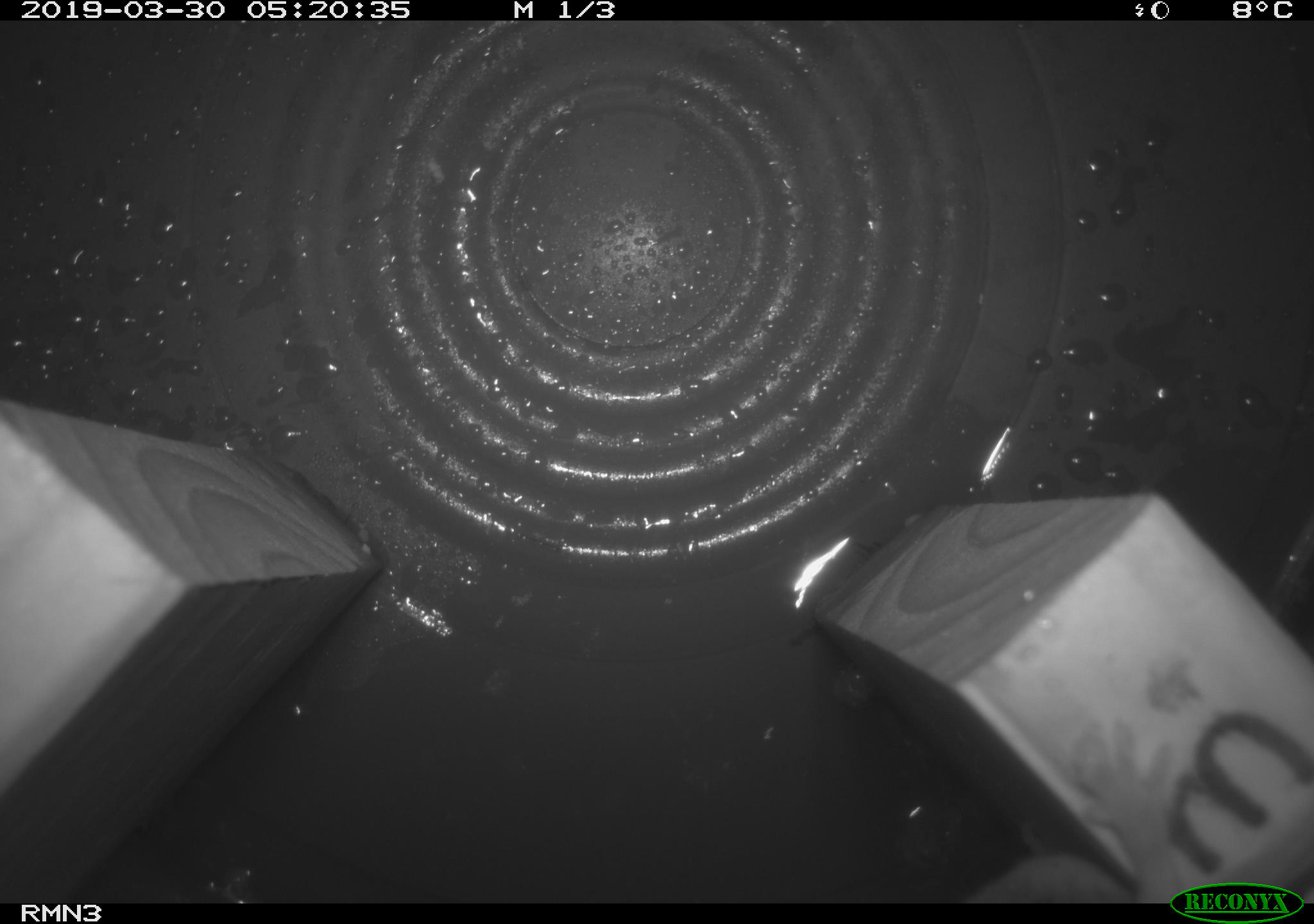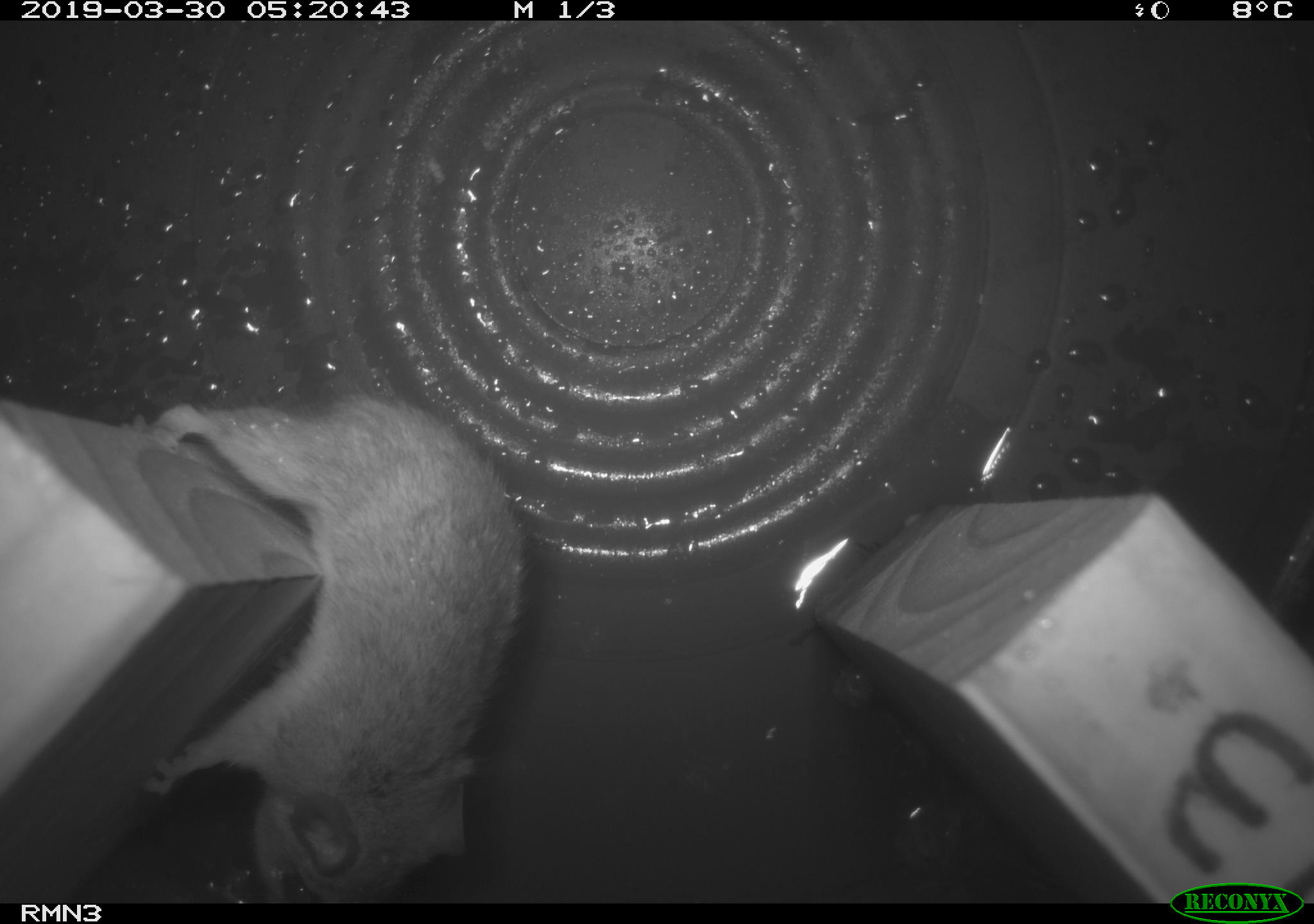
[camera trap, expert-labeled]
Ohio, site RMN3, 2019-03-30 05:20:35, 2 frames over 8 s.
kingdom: Animalia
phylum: Chordata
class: Mammalia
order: Rodentia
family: Cricetidae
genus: Peromyscus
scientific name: Peromyscus leucopus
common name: white-footed mouse